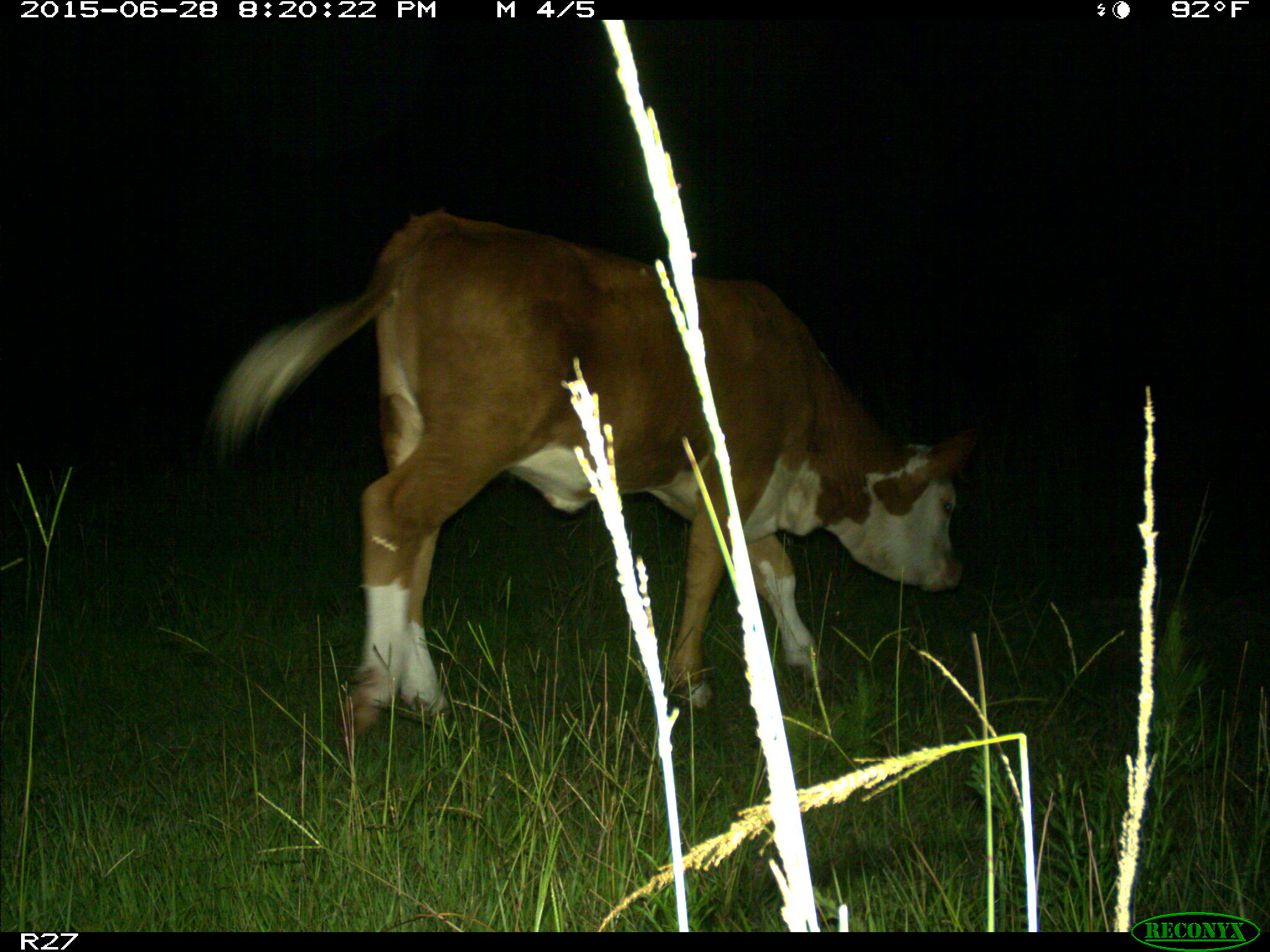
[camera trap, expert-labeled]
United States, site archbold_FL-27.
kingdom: Animalia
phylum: Chordata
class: Mammalia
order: Artiodactyla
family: Bovidae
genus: Bos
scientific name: Bos taurus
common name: domestic cow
Bos taurus (domestic cow).